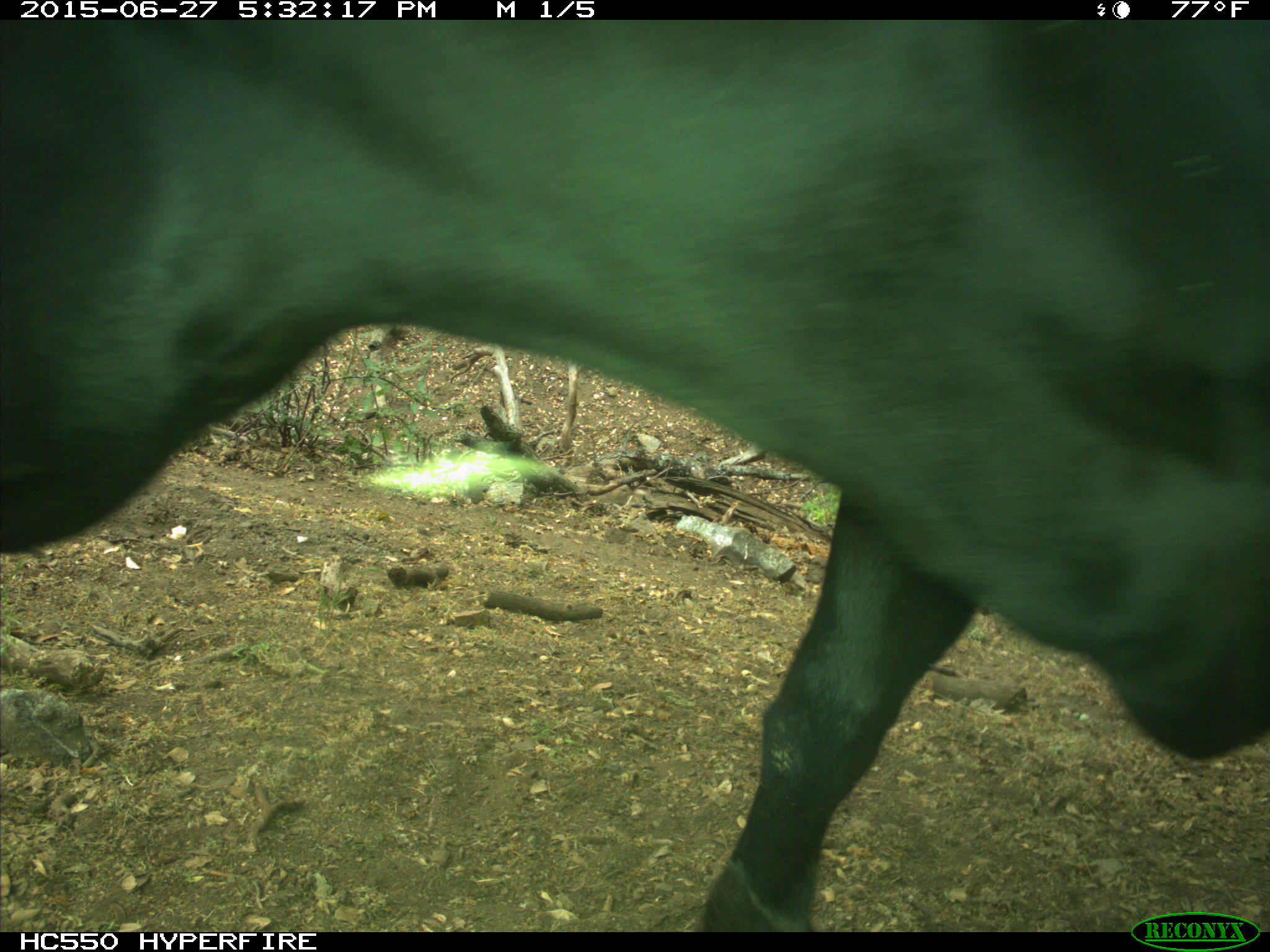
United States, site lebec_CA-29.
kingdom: Animalia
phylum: Chordata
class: Mammalia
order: Artiodactyla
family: Bovidae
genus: Bos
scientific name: Bos taurus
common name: domestic cow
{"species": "Bos taurus (domestic cow)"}